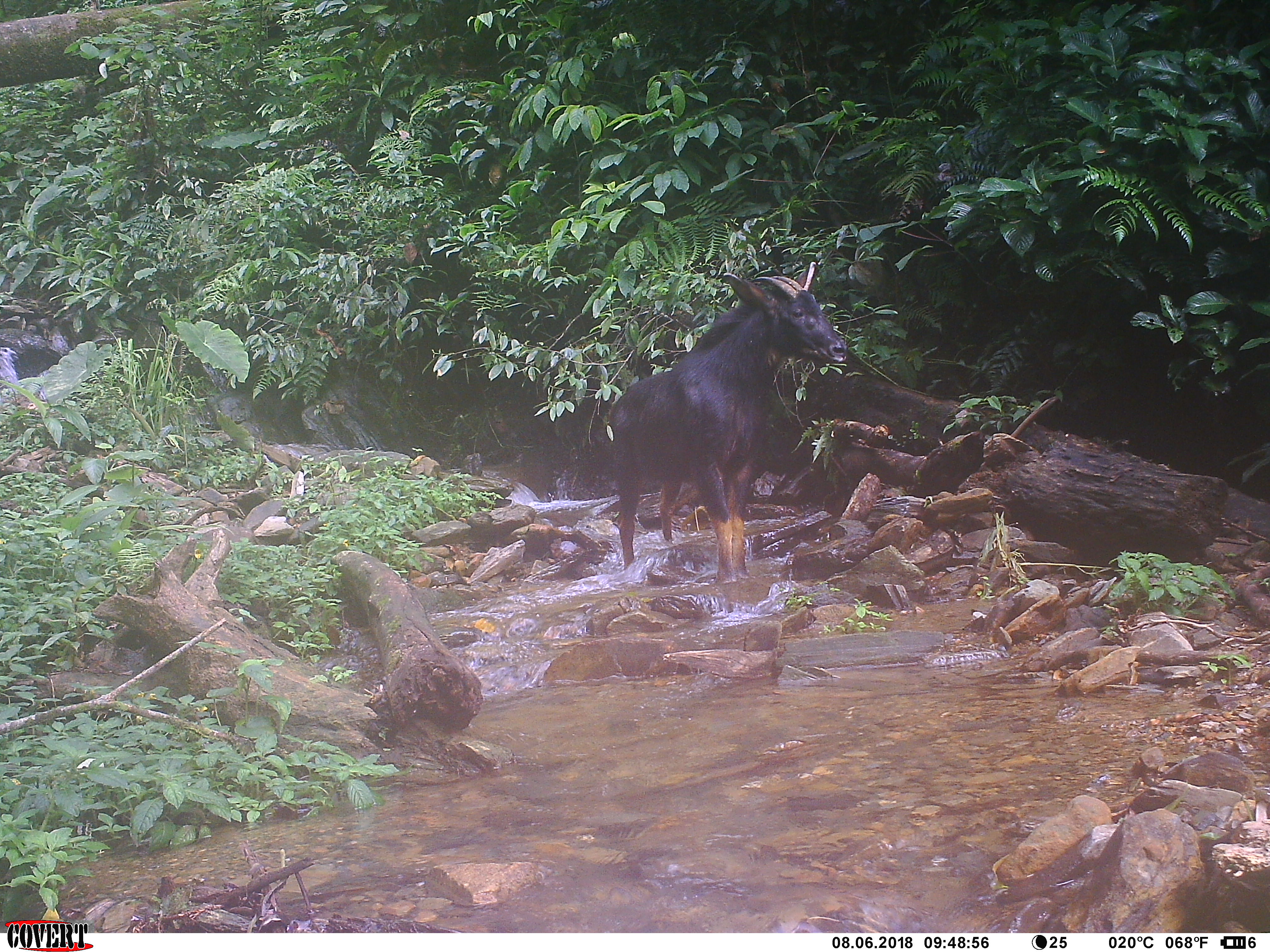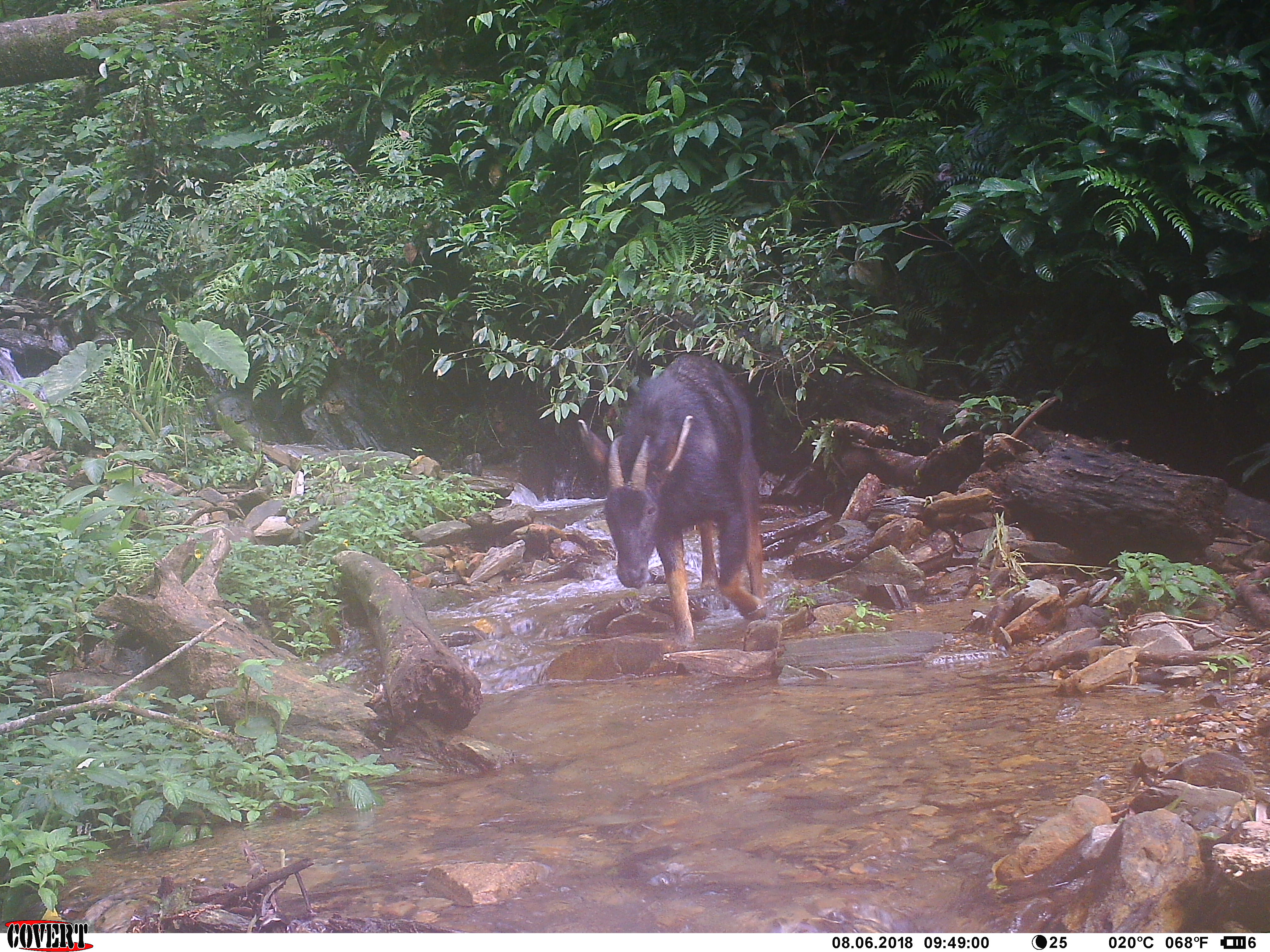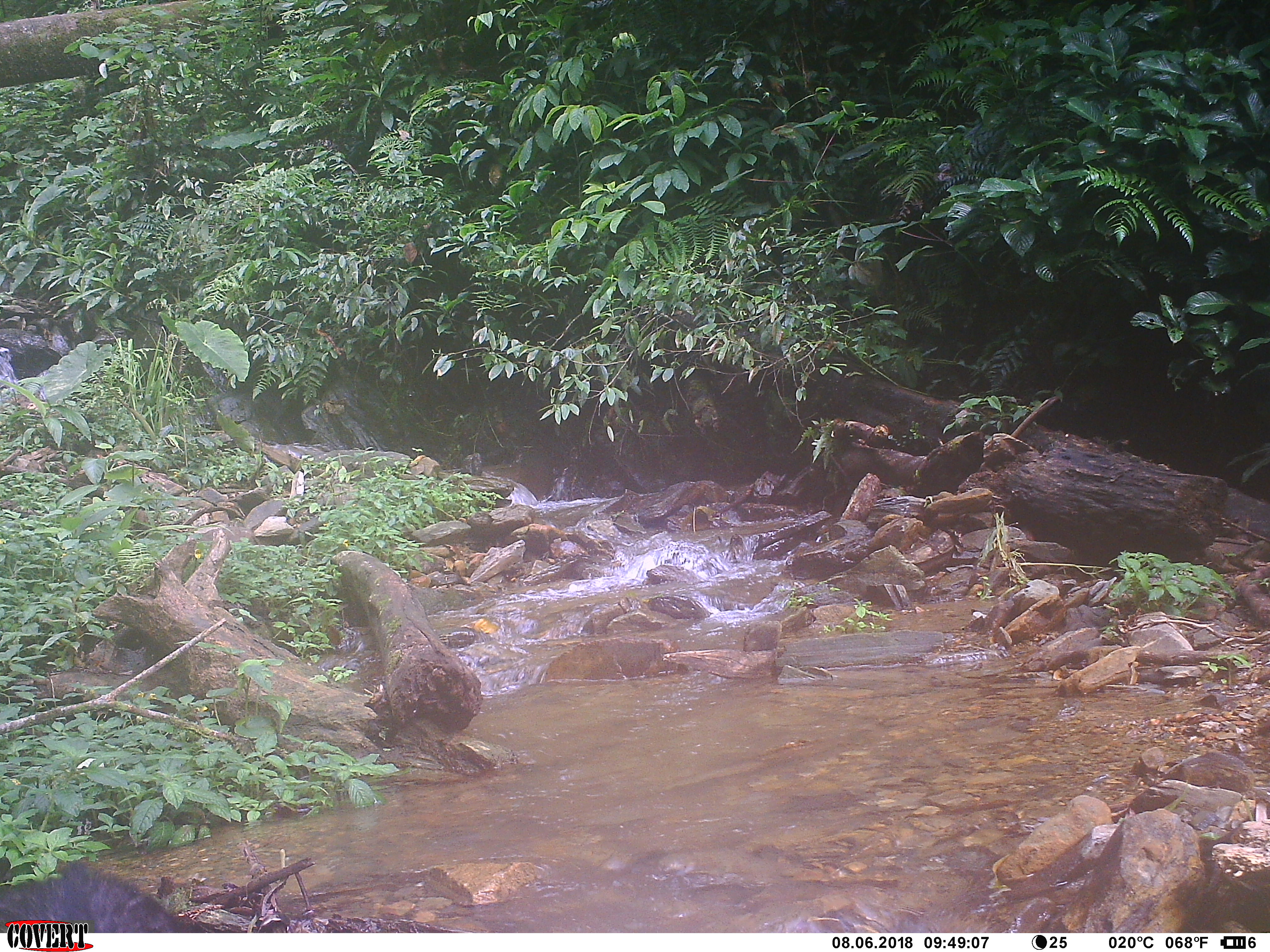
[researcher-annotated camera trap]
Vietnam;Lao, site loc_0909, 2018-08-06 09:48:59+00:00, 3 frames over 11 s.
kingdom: Animalia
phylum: Chordata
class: Mammalia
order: Artiodactyla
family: Bovidae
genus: Capricornis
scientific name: Capricornis sumatraensis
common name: chinese serow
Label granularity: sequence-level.